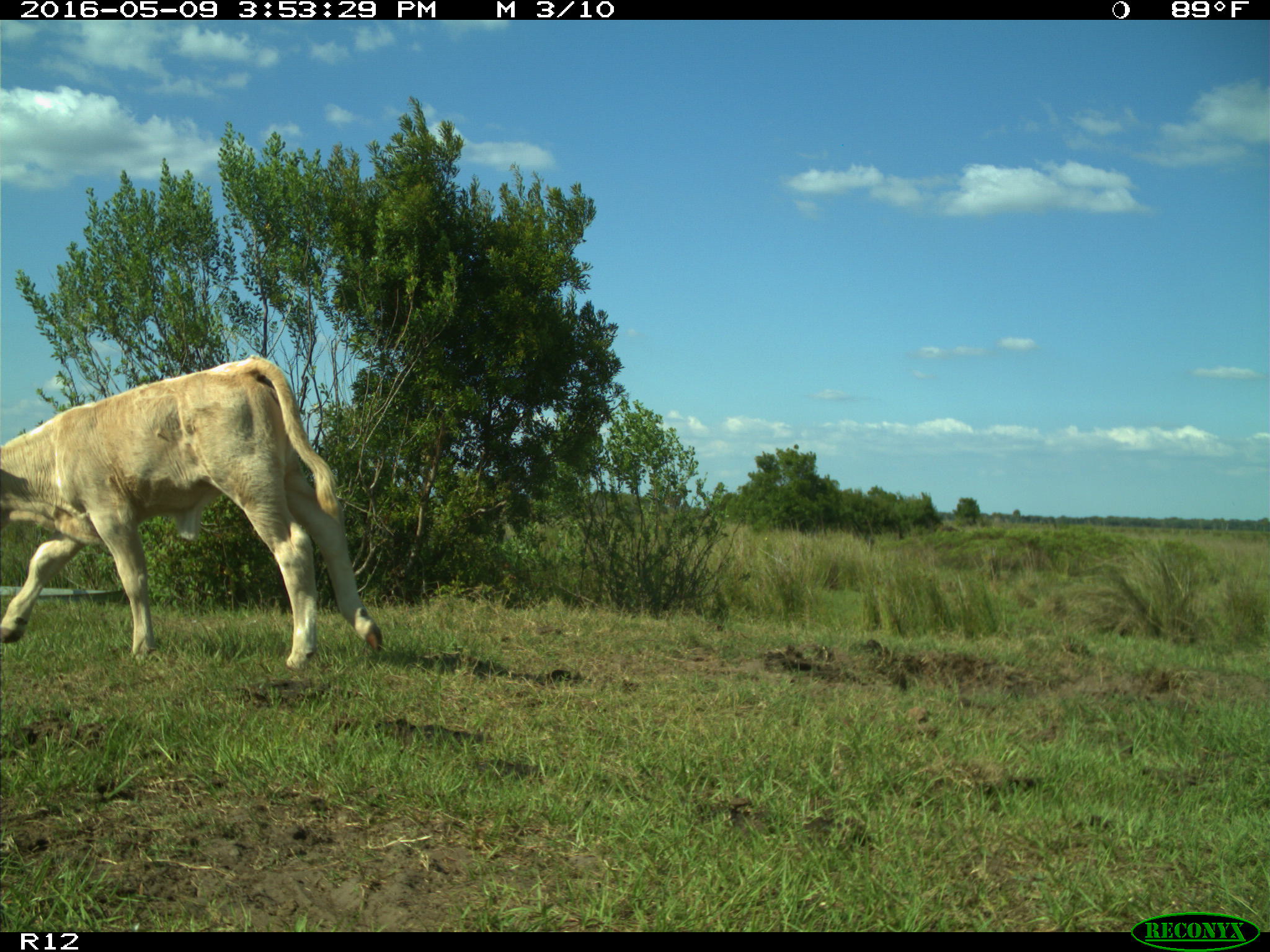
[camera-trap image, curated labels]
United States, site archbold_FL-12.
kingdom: Animalia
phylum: Chordata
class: Mammalia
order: Artiodactyla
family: Bovidae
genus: Bos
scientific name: Bos taurus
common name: domestic cow